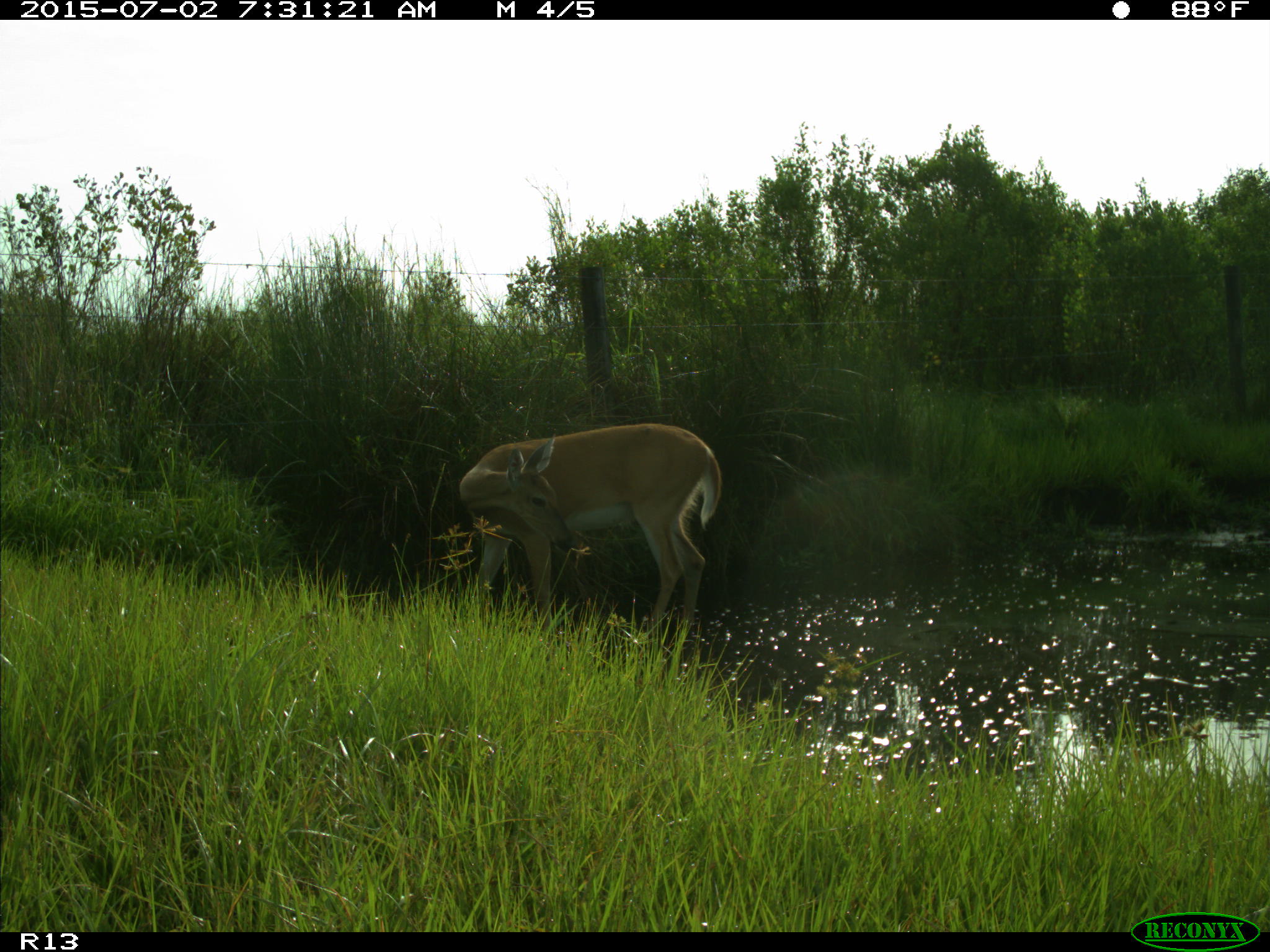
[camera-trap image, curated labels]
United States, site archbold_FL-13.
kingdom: Animalia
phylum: Chordata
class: Mammalia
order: Artiodactyla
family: Cervidae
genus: Odocoileus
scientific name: Odocoileus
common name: deer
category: unidentified deer